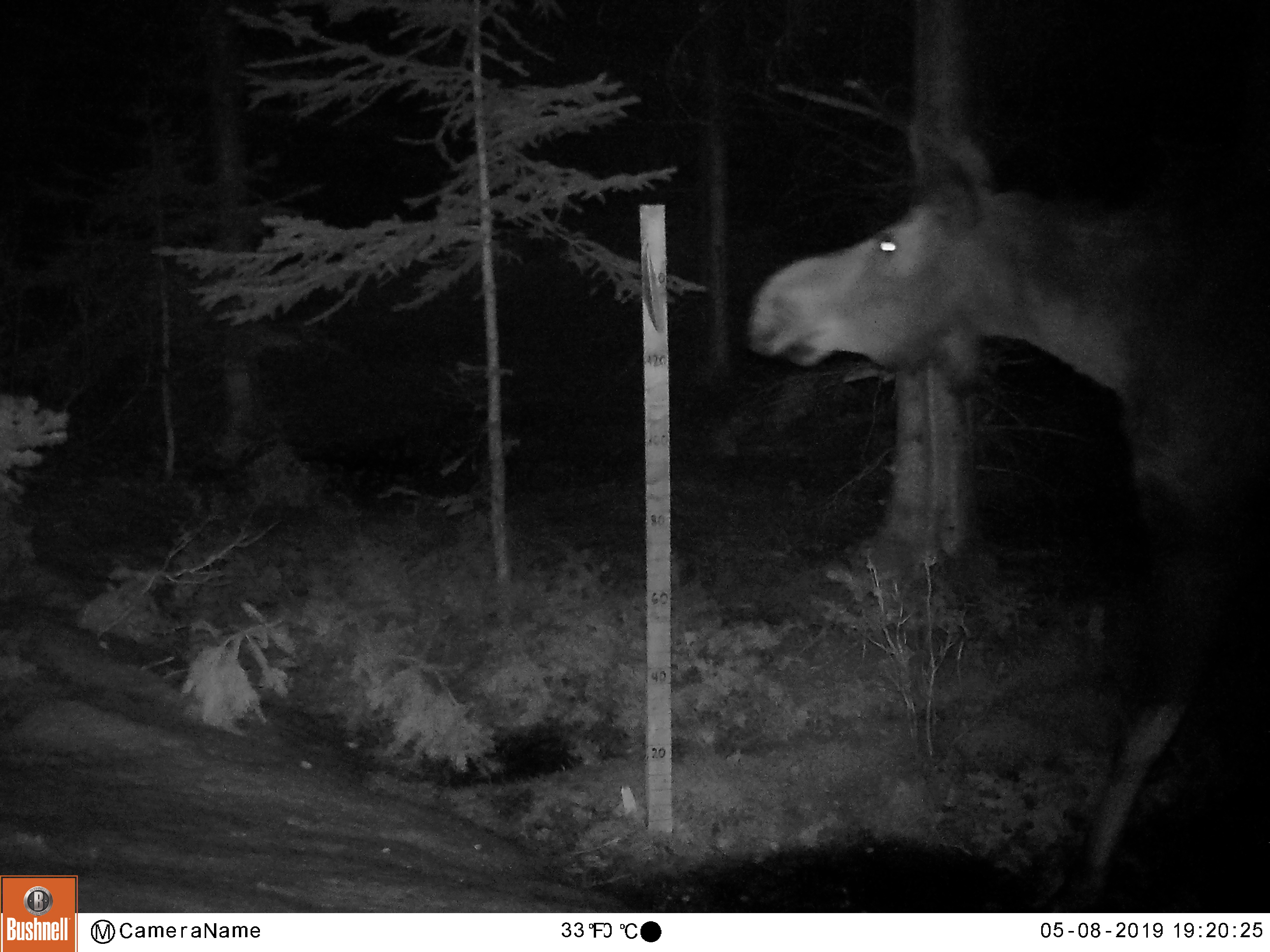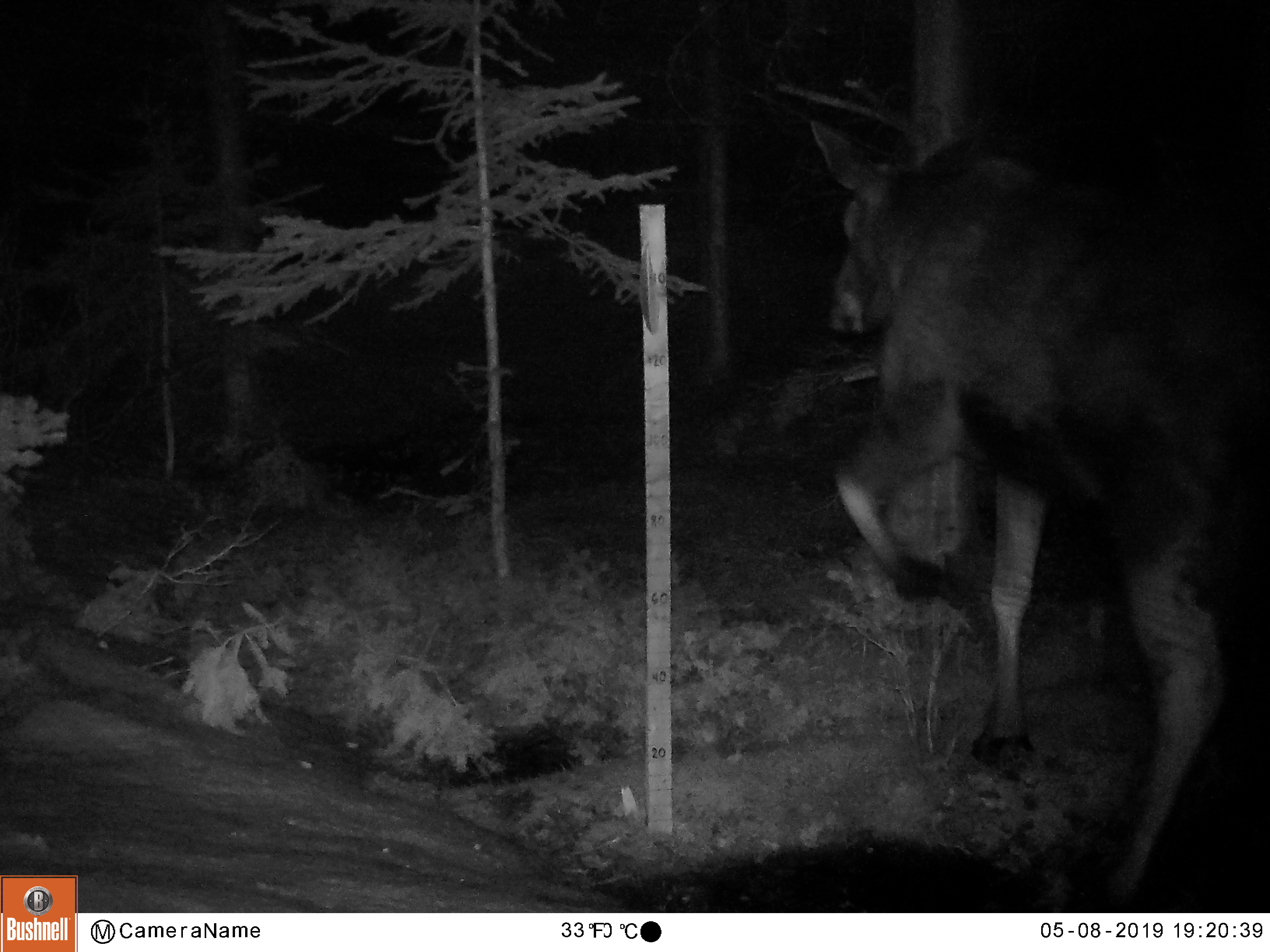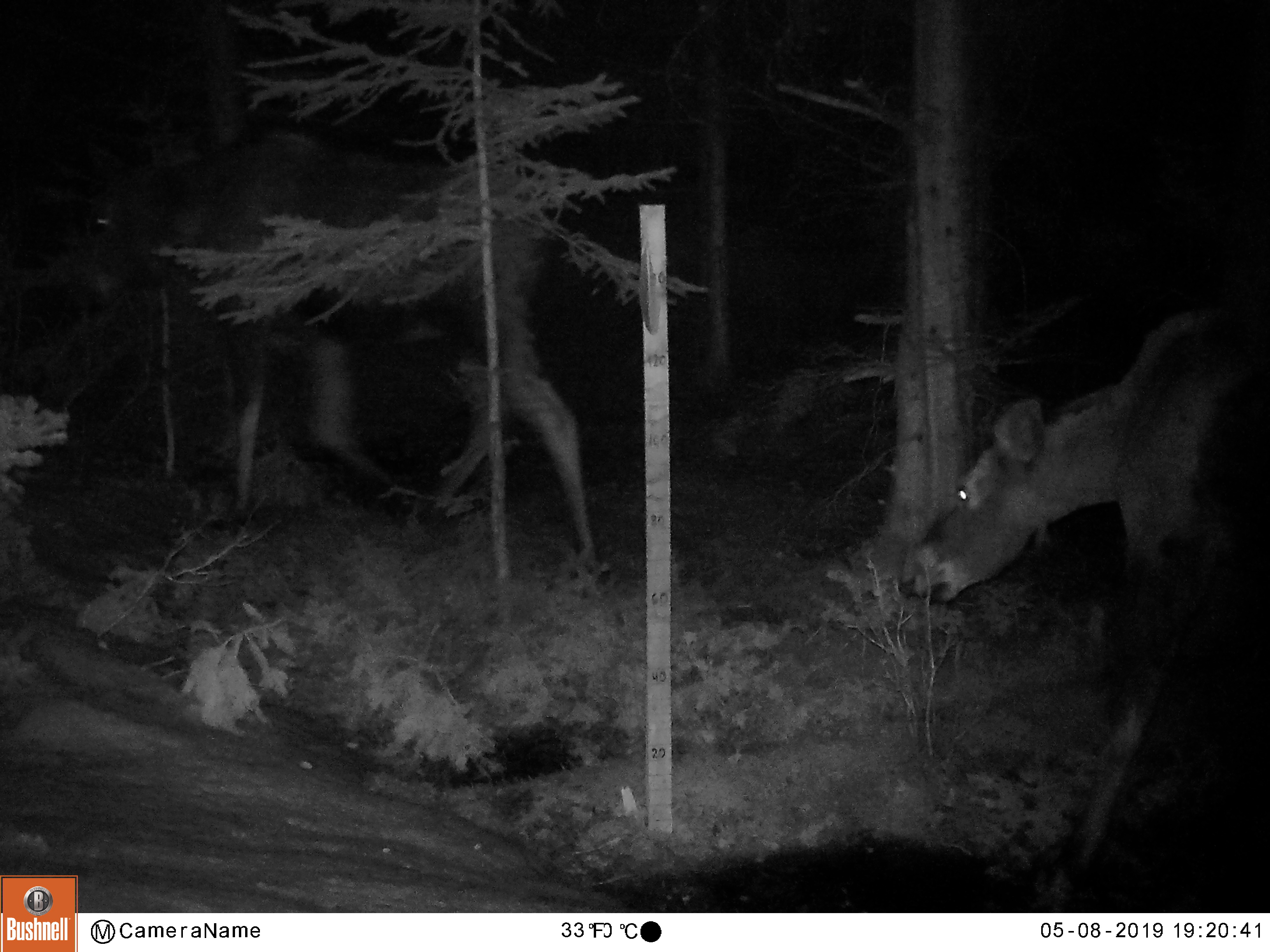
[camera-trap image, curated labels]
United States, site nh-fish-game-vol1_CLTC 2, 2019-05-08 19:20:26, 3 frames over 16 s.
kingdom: Animalia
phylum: Chordata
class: Mammalia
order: Artiodactyla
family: Cervidae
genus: Alces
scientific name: Alces alces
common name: moose